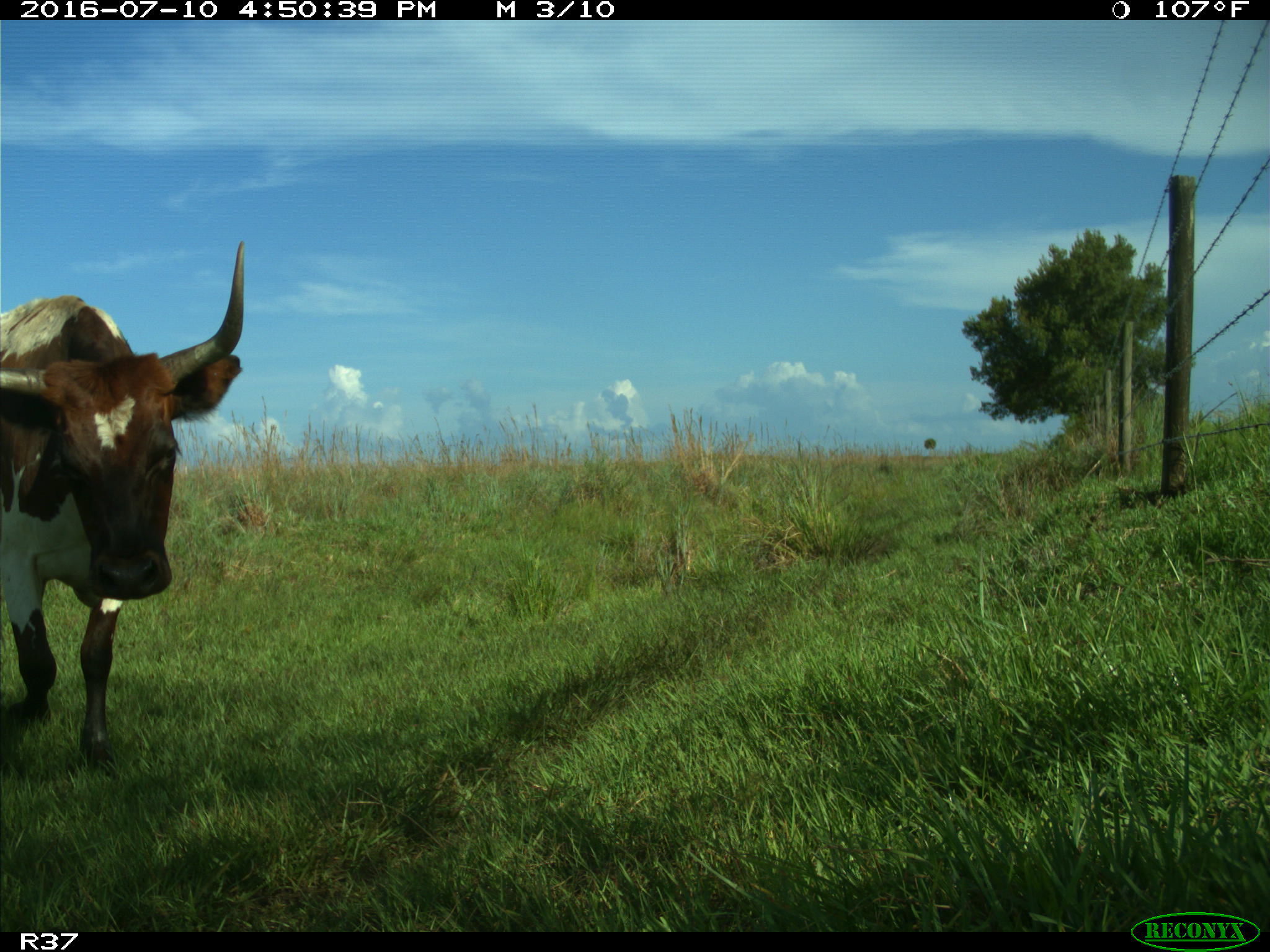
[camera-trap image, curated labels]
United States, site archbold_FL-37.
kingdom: Animalia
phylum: Chordata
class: Mammalia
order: Artiodactyla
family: Bovidae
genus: Bos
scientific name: Bos taurus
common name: domestic cow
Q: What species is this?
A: Bos taurus (domestic cow).